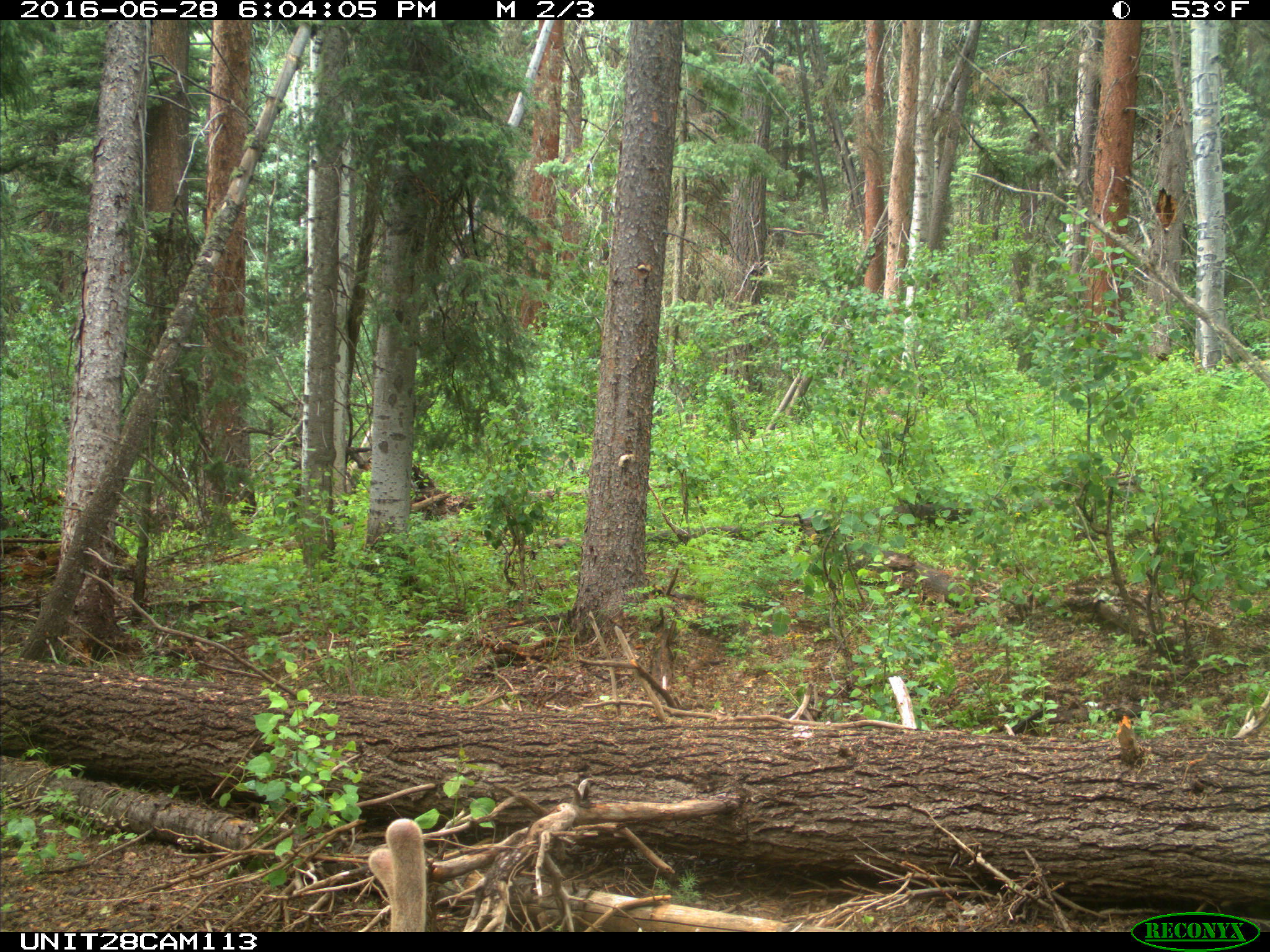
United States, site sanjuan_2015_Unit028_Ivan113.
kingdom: Animalia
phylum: Chordata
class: Mammalia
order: Artiodactyla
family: Cervidae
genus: Cervus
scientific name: Cervus elaphus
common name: red deer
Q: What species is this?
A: Cervus elaphus (red deer).